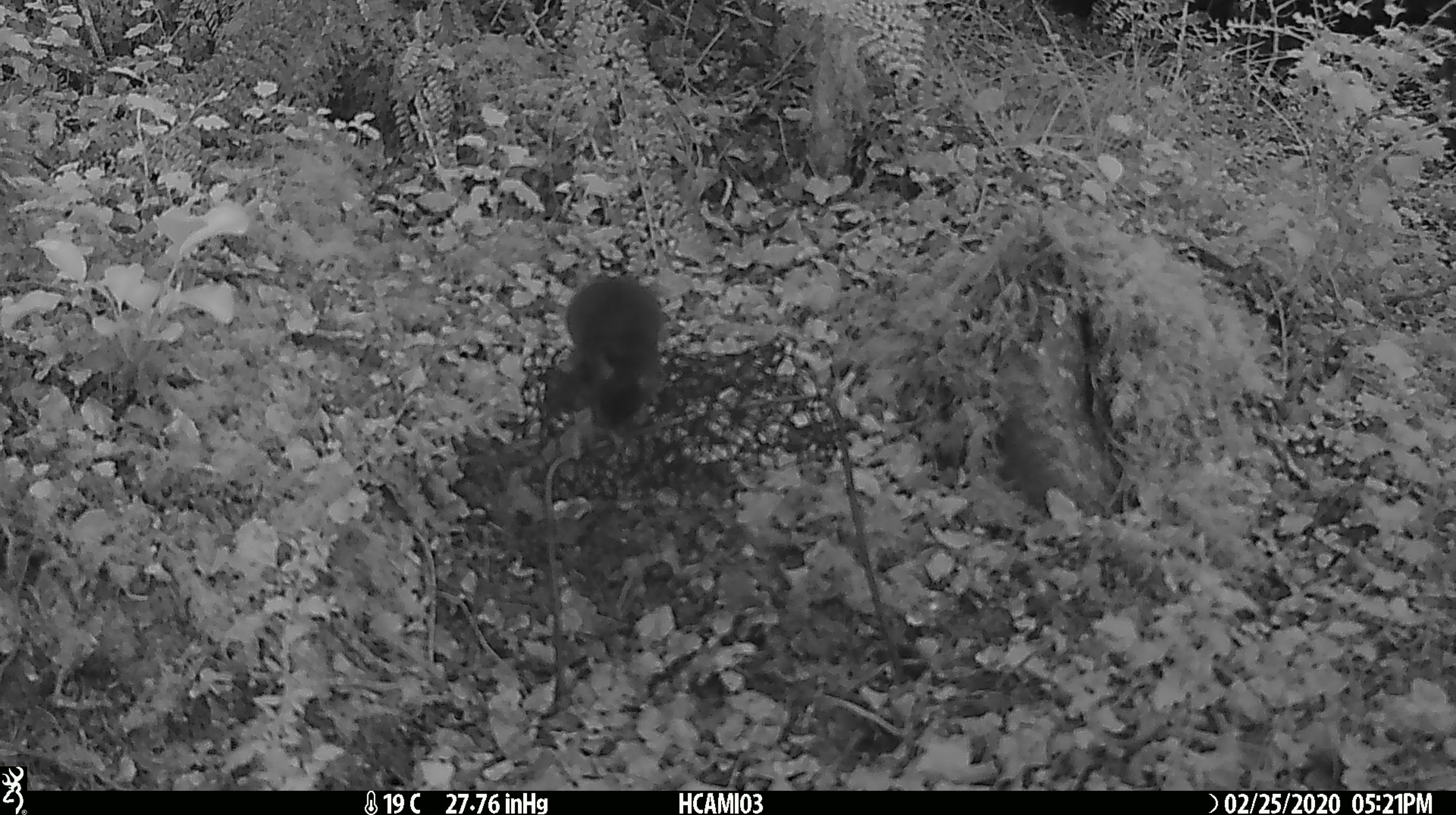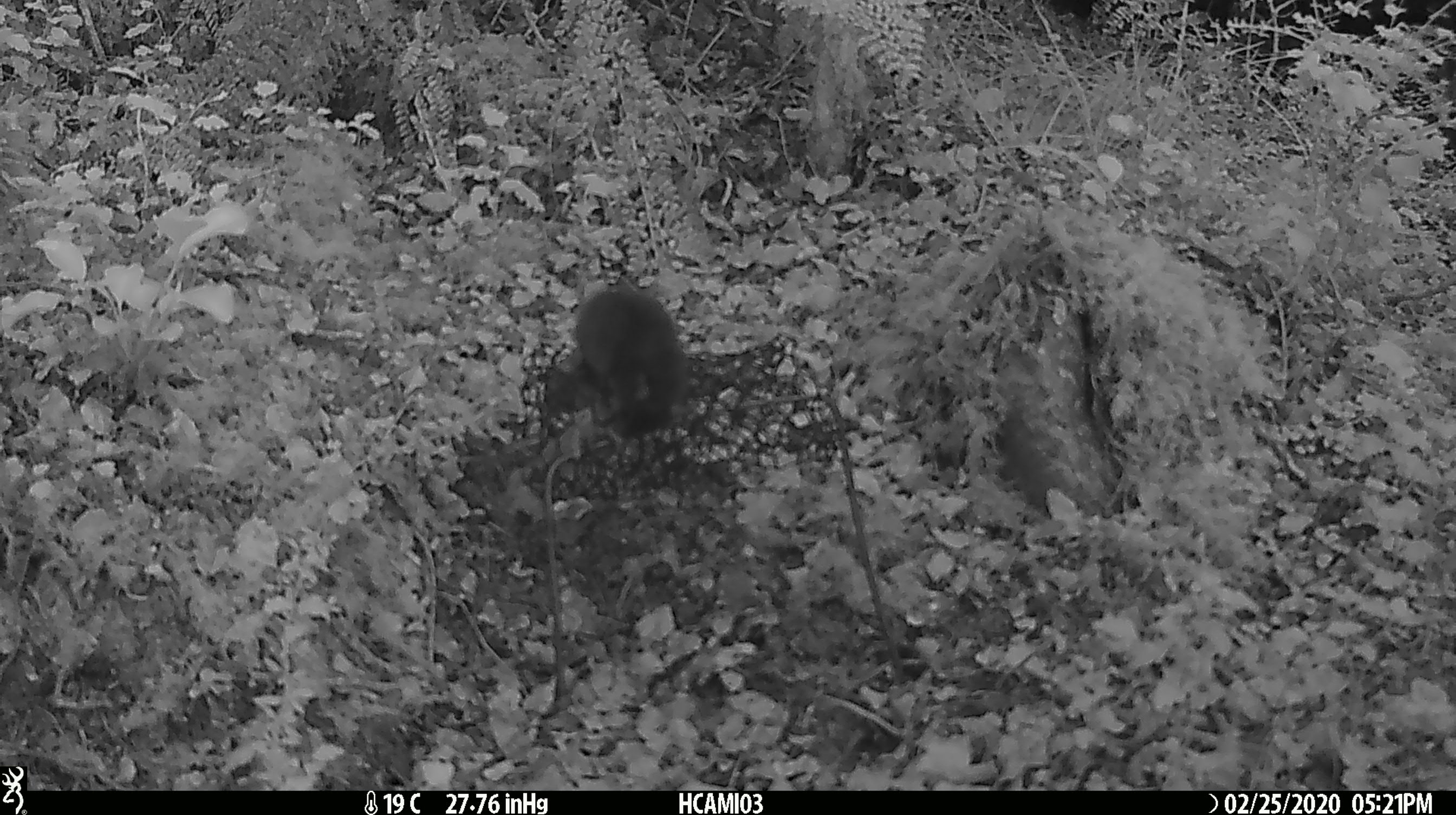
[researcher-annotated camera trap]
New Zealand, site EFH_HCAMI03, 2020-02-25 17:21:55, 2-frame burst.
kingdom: Animalia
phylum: Chordata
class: Mammalia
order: Rodentia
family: Muridae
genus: Mus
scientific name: Mus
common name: mouse